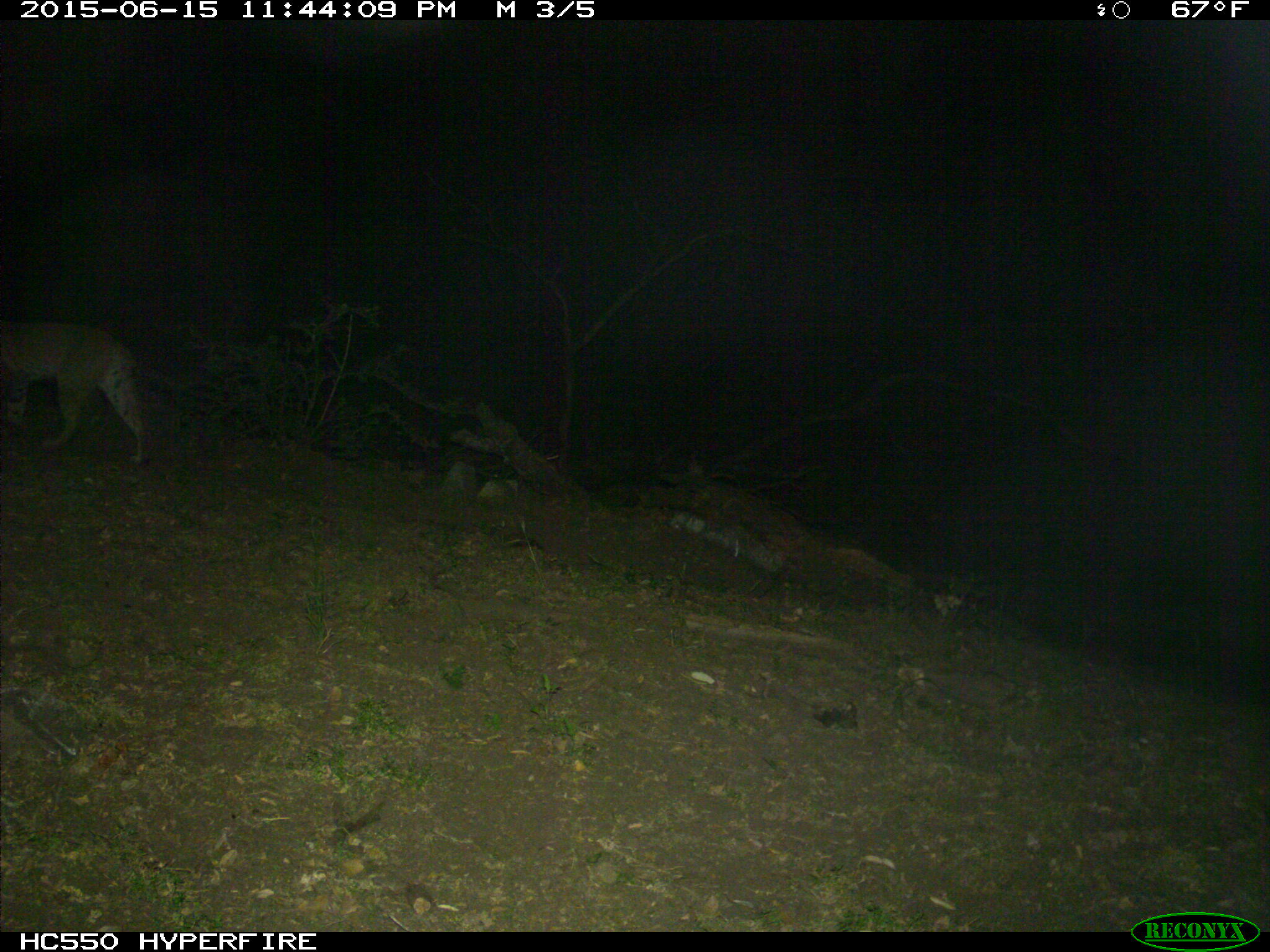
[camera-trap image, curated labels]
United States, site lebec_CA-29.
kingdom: Animalia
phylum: Chordata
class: Mammalia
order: Carnivora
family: Felidae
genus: Lynx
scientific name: Lynx rufus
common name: bobcat